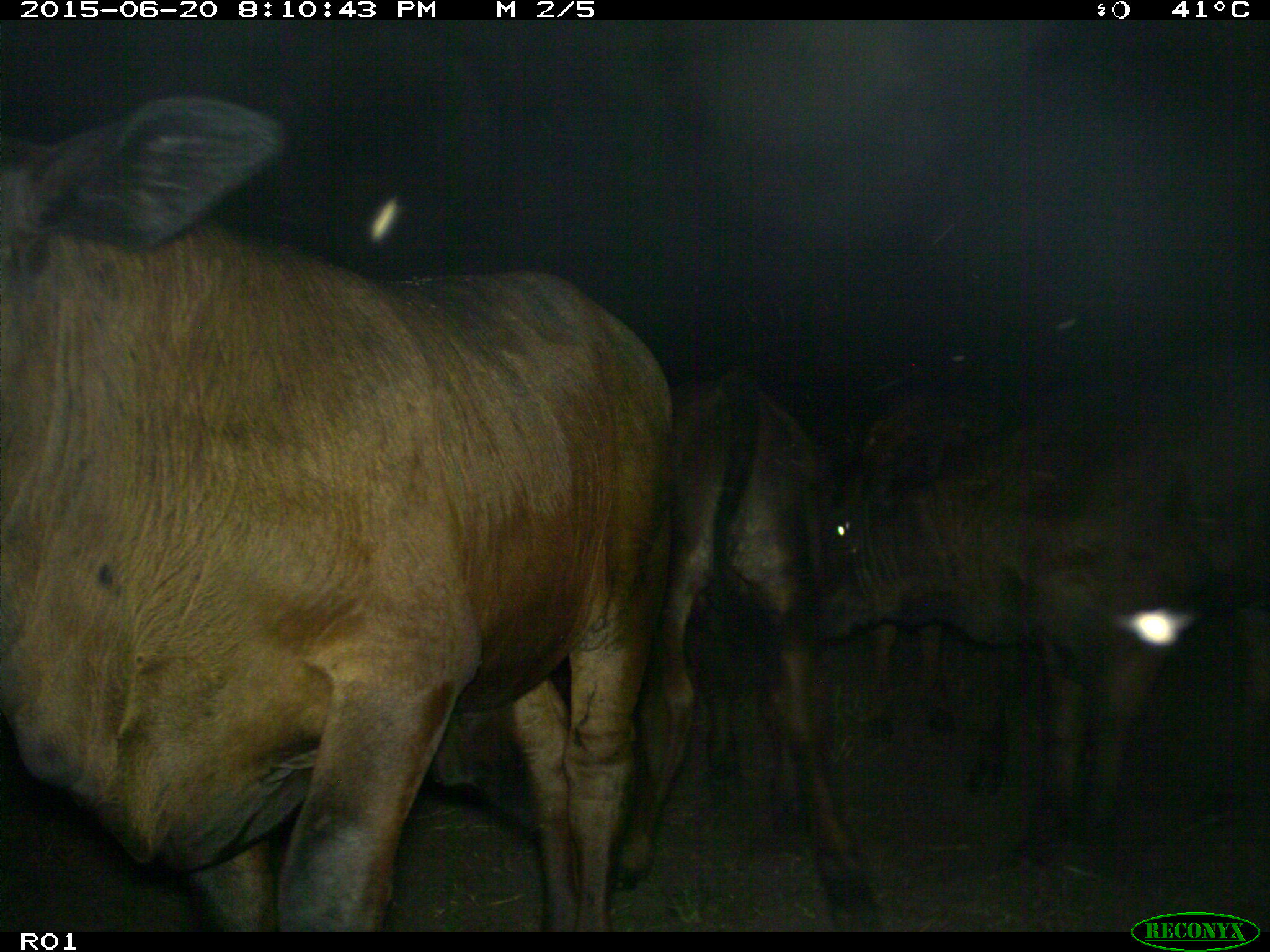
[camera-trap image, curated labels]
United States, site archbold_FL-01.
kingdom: Animalia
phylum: Chordata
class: Mammalia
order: Artiodactyla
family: Bovidae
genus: Bos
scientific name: Bos taurus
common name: domestic cow